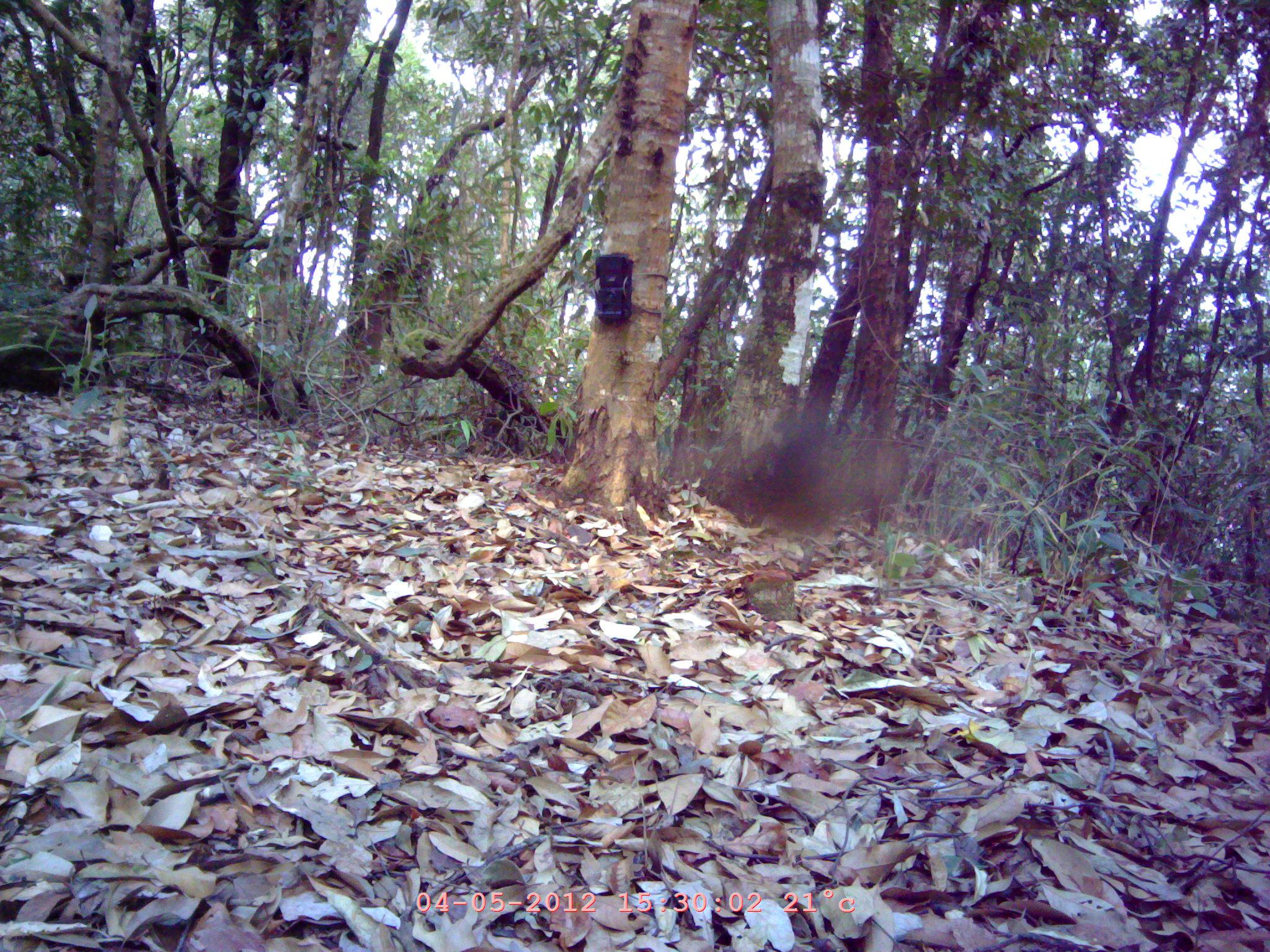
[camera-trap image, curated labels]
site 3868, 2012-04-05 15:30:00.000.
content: unidentified animal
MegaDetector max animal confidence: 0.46